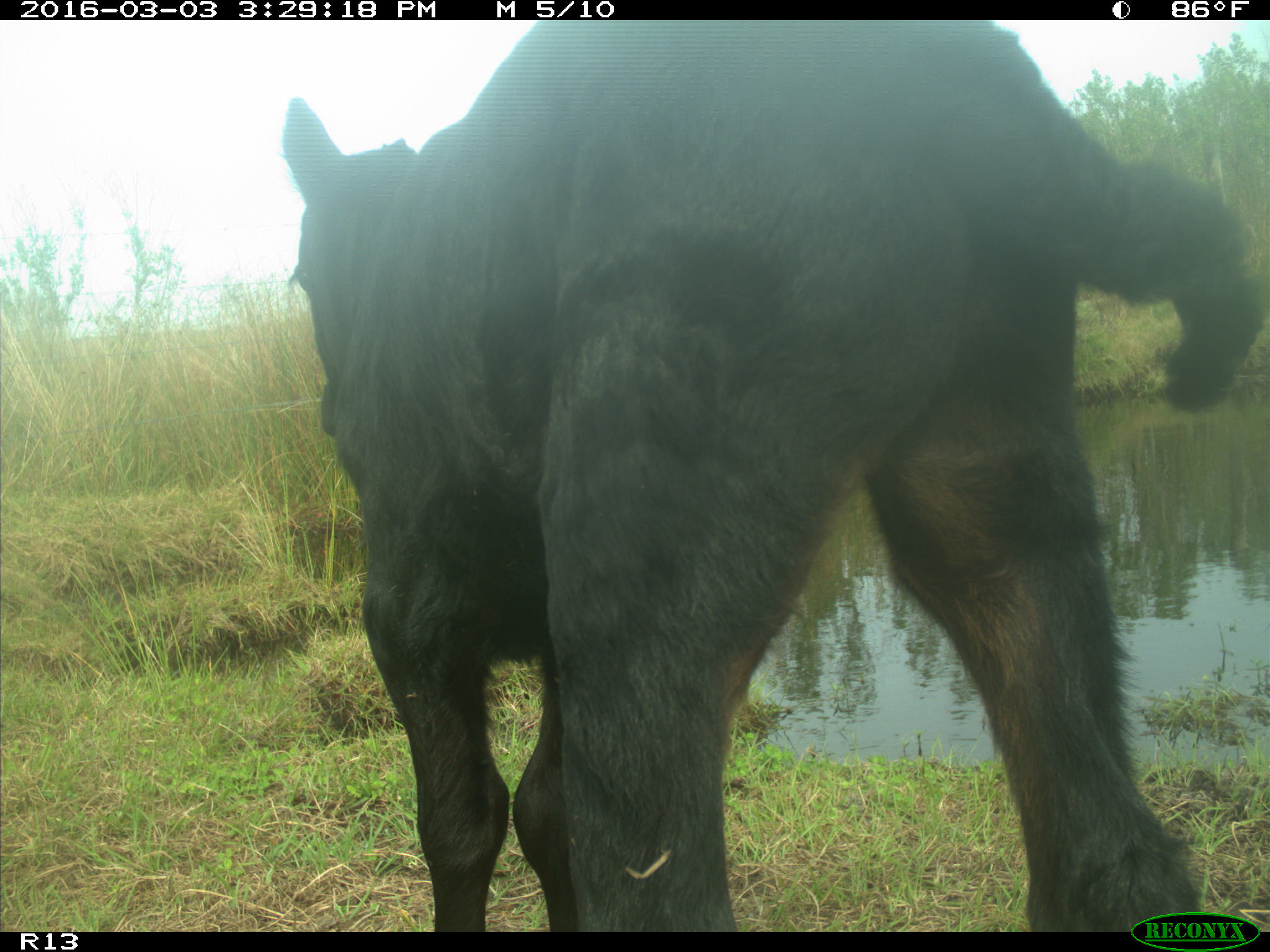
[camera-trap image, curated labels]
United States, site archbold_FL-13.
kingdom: Animalia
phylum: Chordata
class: Mammalia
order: Artiodactyla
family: Bovidae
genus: Bos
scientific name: Bos taurus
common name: domestic cow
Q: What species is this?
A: Bos taurus (domestic cow).